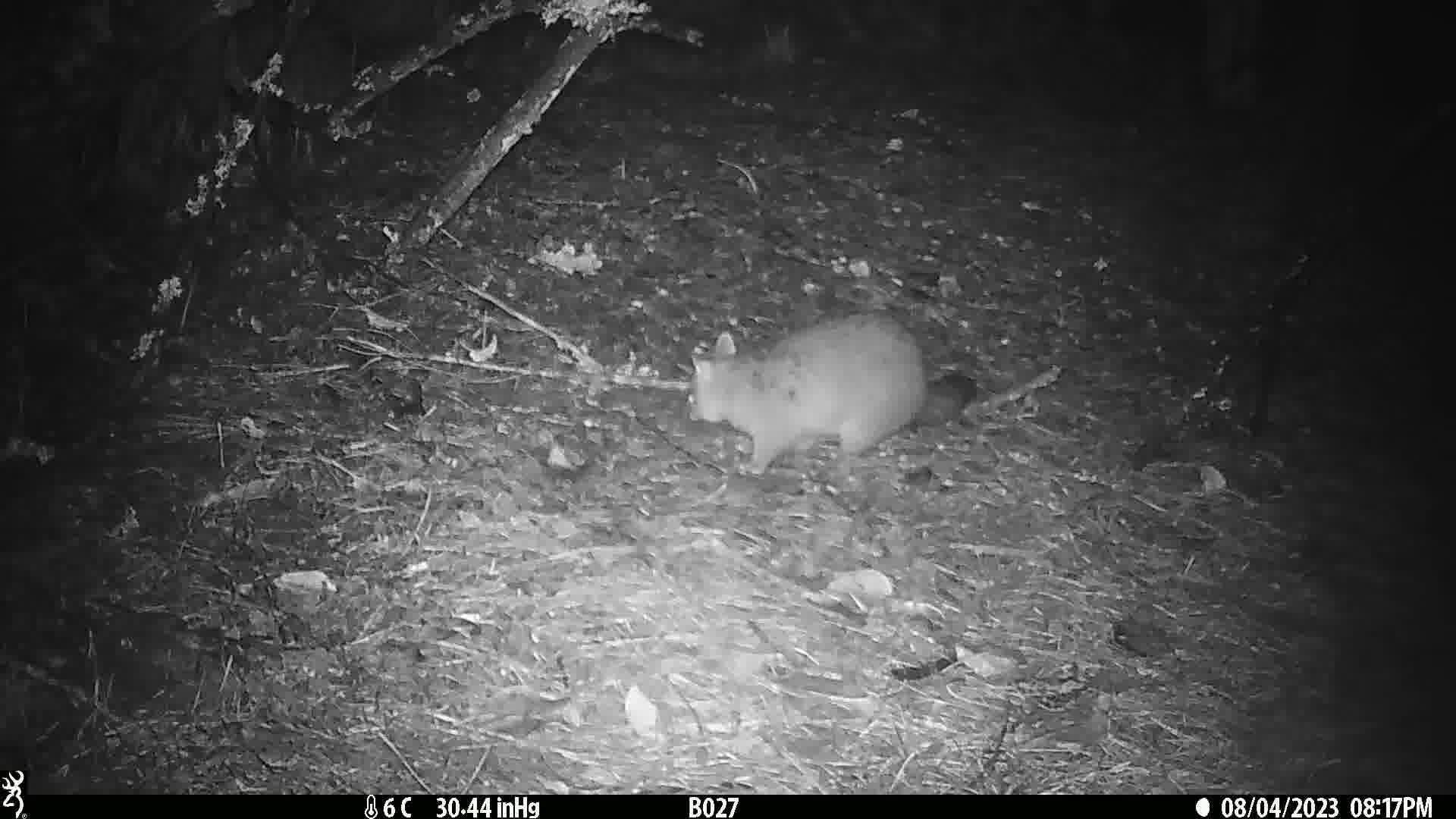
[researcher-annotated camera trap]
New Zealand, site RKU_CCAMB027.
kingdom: Animalia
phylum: Chordata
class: Mammalia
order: Diprotodontia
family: Phalangeridae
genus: Trichosurus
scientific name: Trichosurus vulpecula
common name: common brushtail possum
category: possum